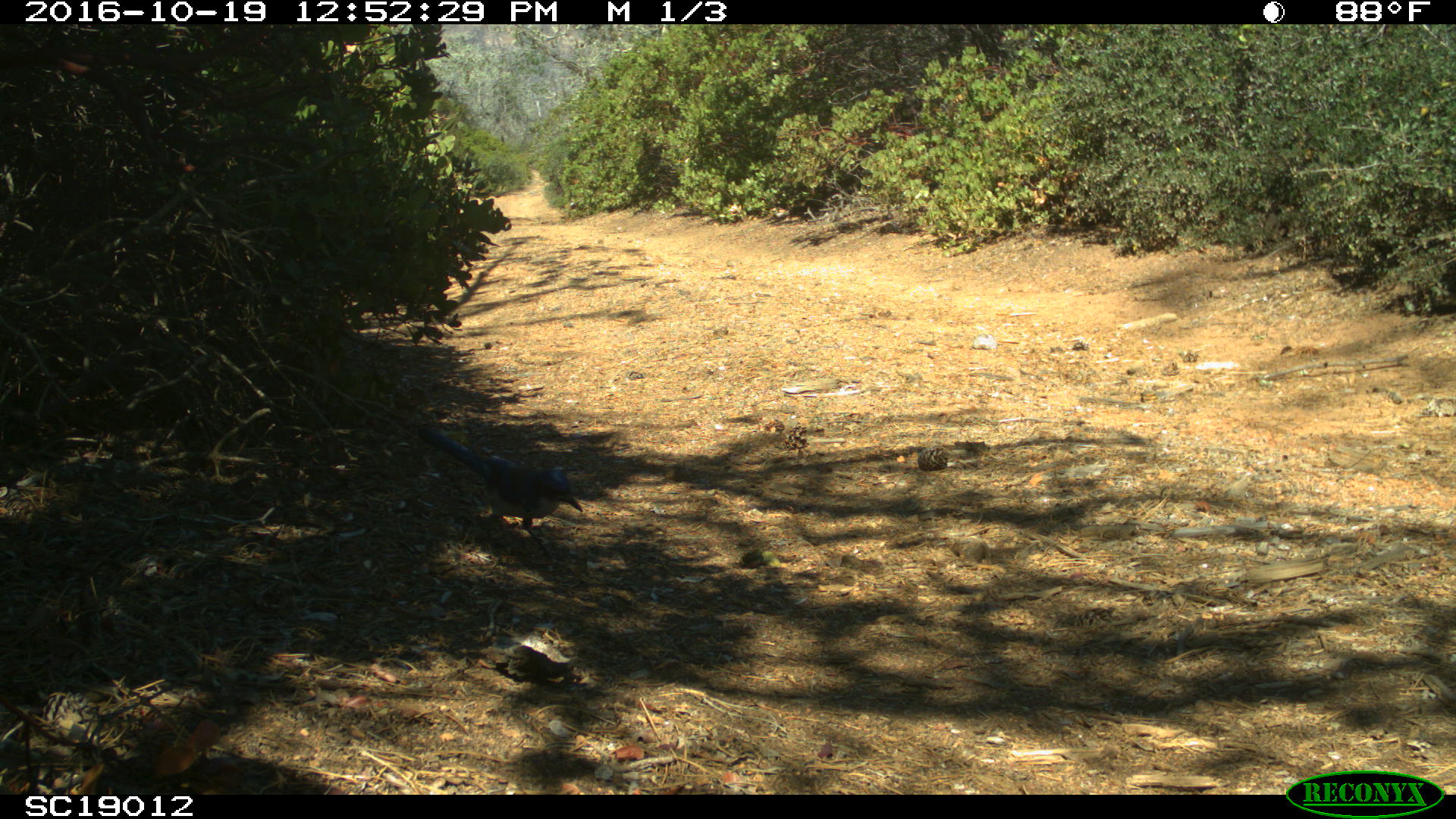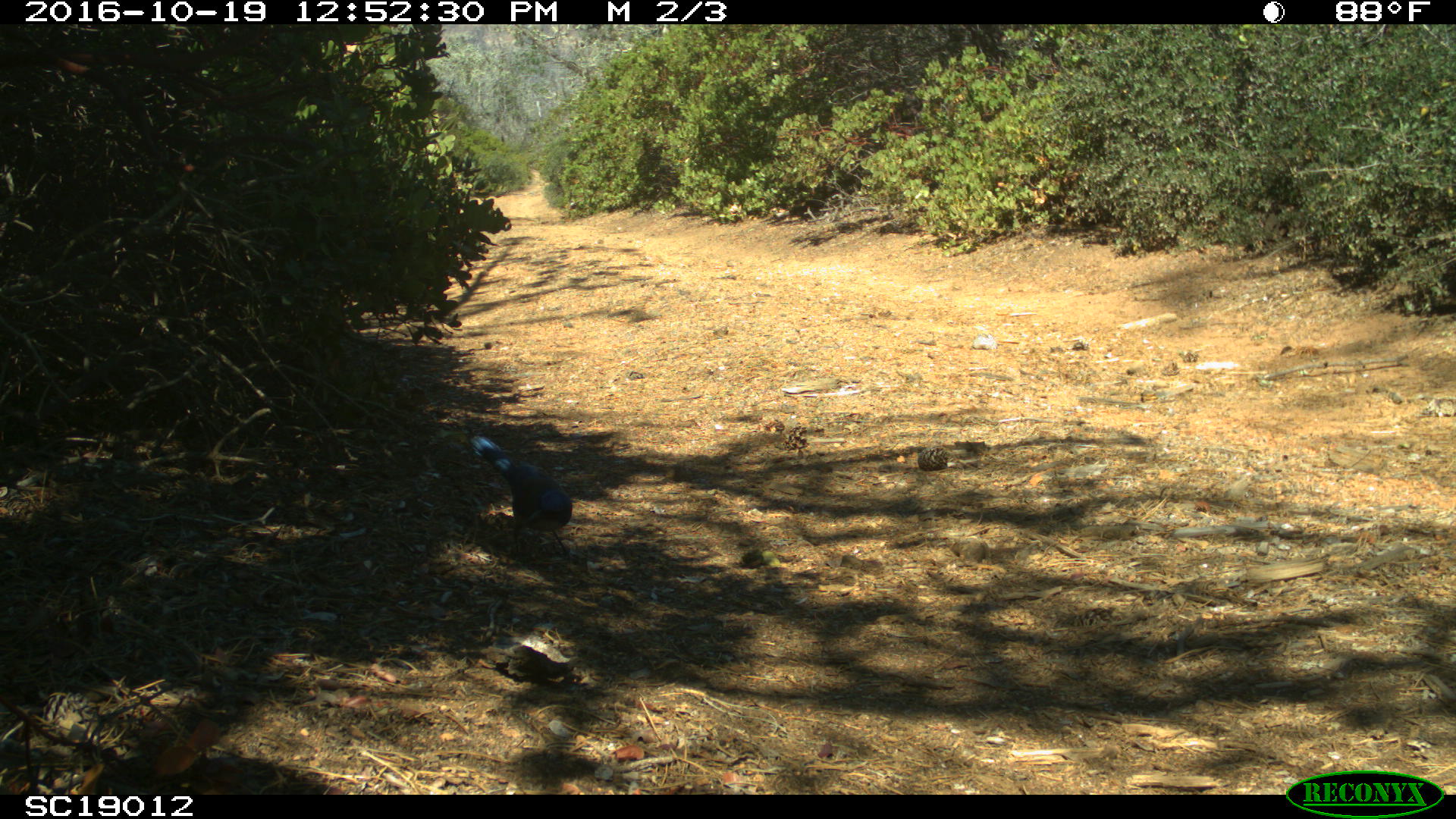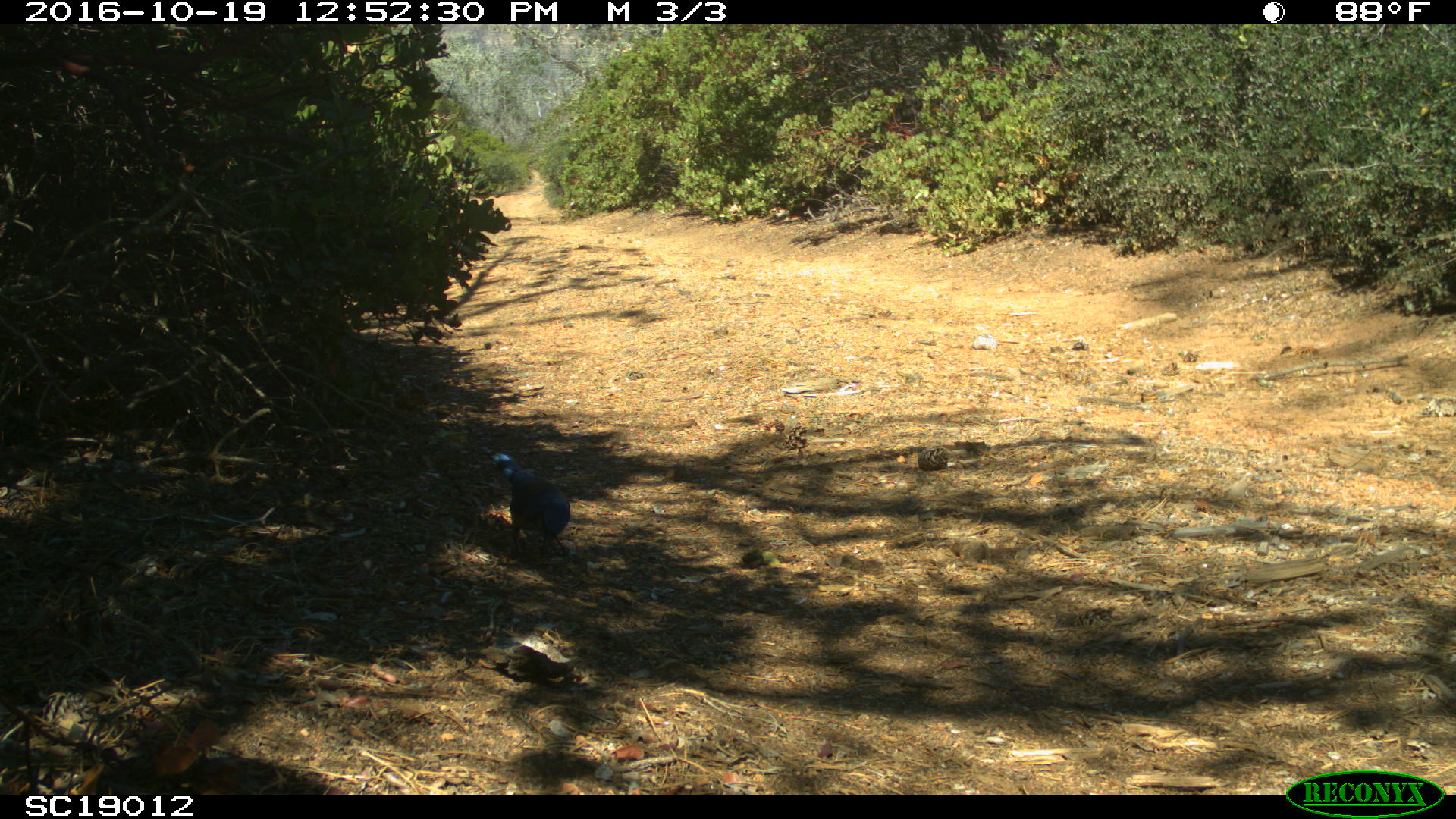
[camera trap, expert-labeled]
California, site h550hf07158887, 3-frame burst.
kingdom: Animalia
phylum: Chordata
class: Aves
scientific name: Aves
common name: bird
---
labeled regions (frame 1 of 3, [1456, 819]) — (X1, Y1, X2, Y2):
bird: (417, 428, 582, 557)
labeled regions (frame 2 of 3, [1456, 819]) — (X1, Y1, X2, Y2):
bird: (470, 436, 572, 562)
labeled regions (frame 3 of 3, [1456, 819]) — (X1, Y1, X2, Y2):
bird: (490, 453, 576, 563)